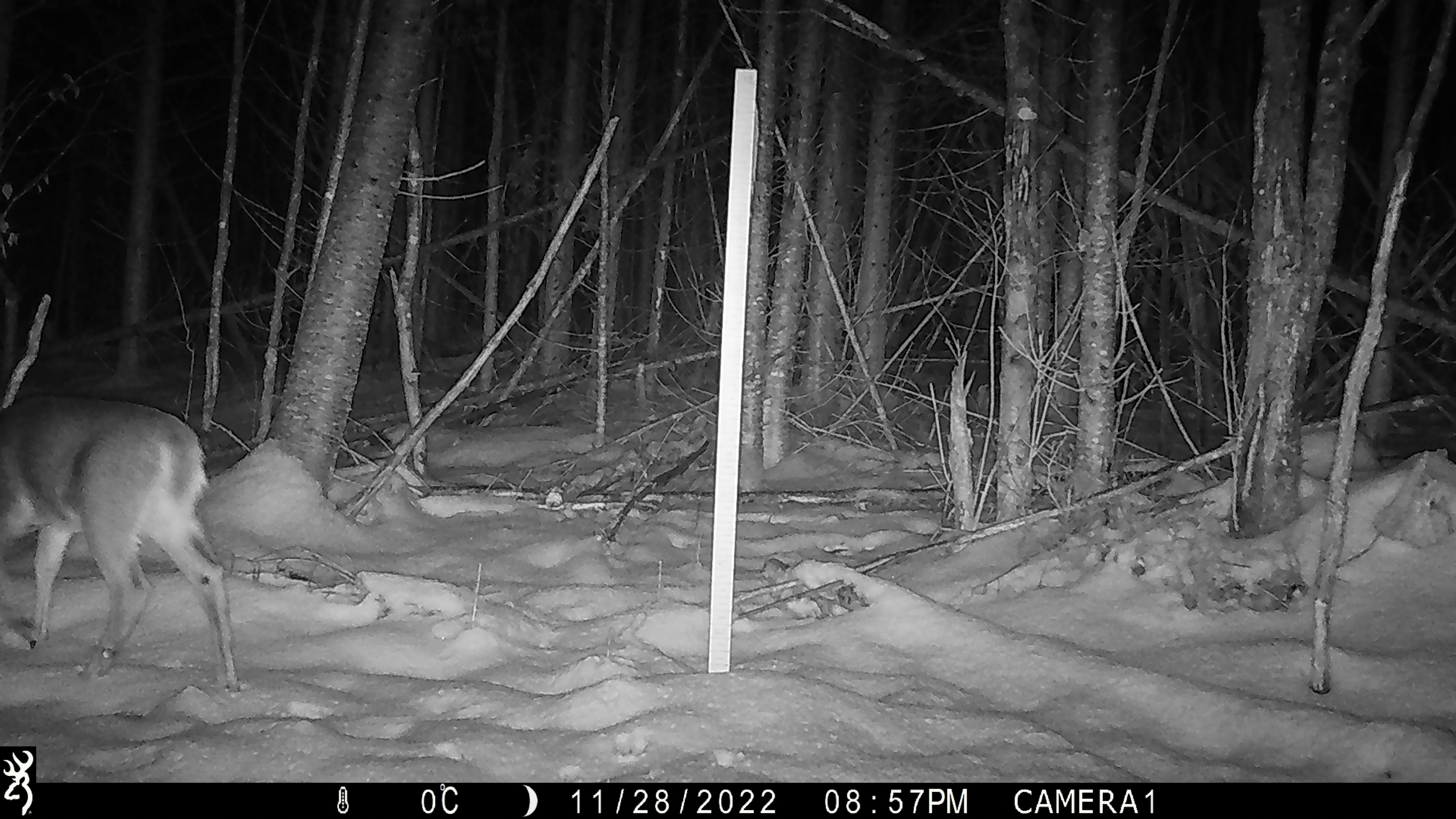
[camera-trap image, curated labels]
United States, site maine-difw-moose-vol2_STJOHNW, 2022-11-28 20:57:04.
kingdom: Animalia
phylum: Chordata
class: Mammalia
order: Artiodactyla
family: Cervidae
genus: Odocoileus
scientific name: Odocoileus virginianus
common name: white-tailed deer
White-tailed deer (Odocoileus virginianus).